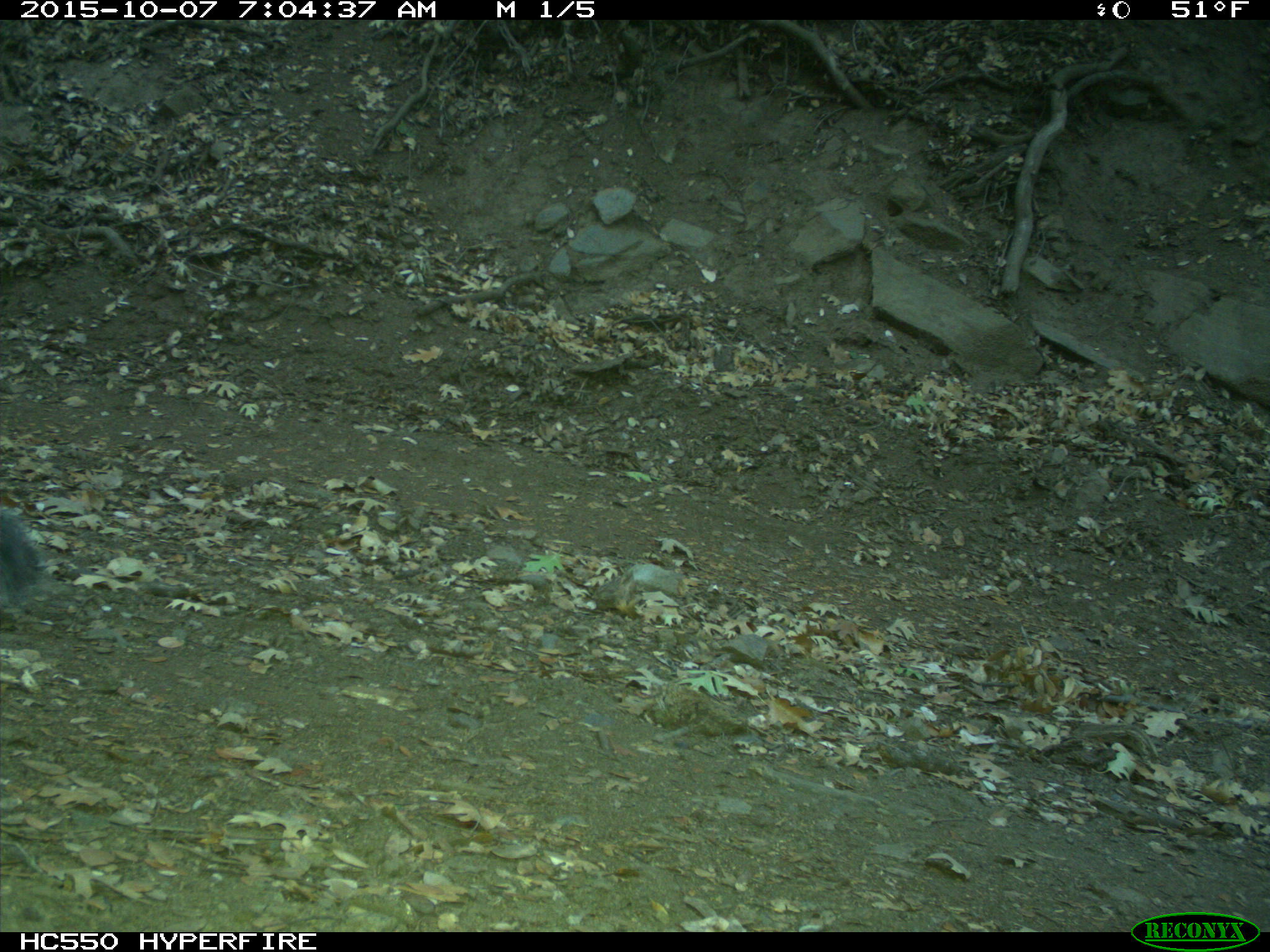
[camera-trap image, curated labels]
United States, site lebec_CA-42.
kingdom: Animalia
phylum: Chordata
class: Mammalia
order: Rodentia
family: Sciuridae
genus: Sciurus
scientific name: Sciurus carolinensis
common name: eastern gray squirrel